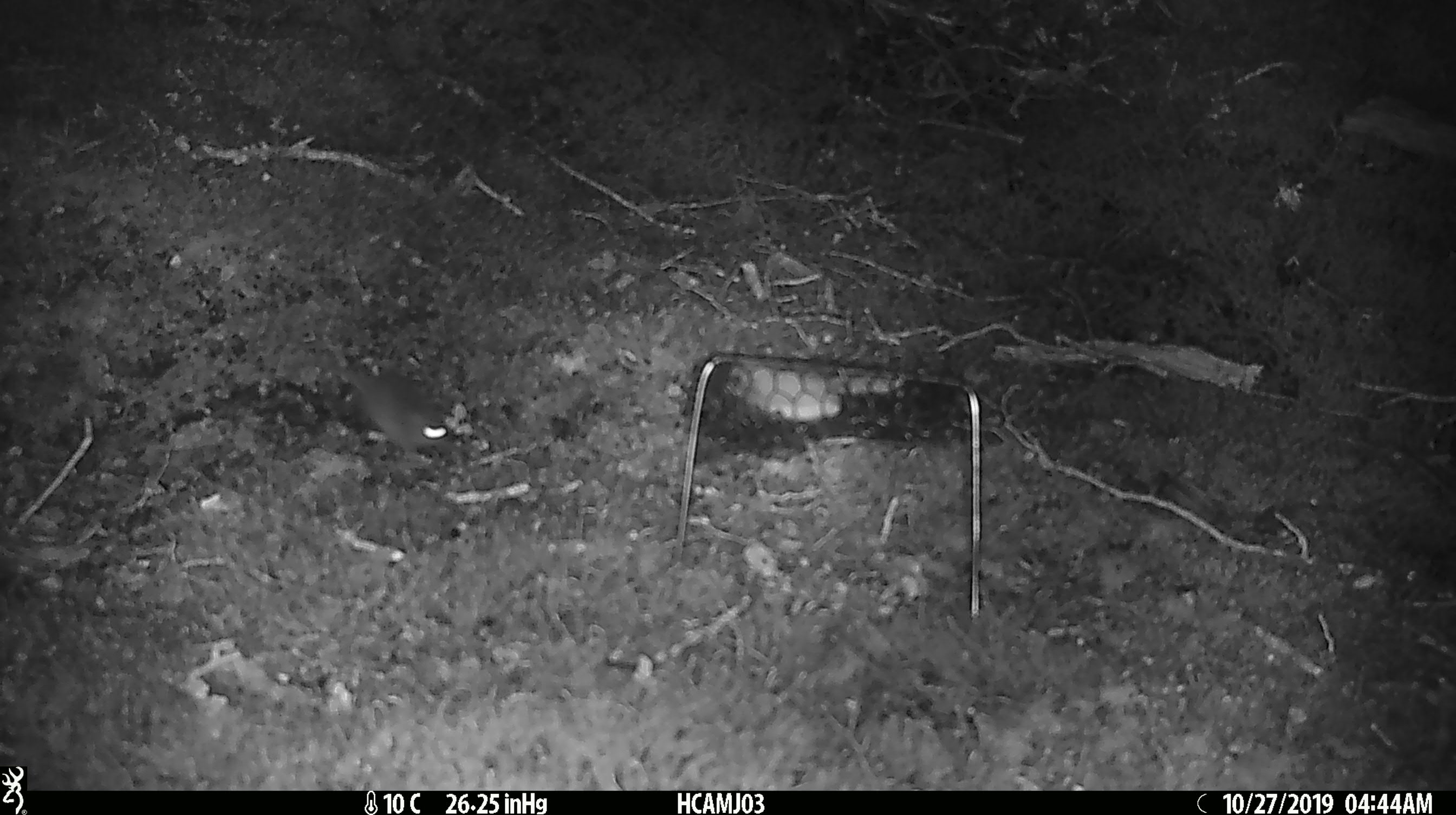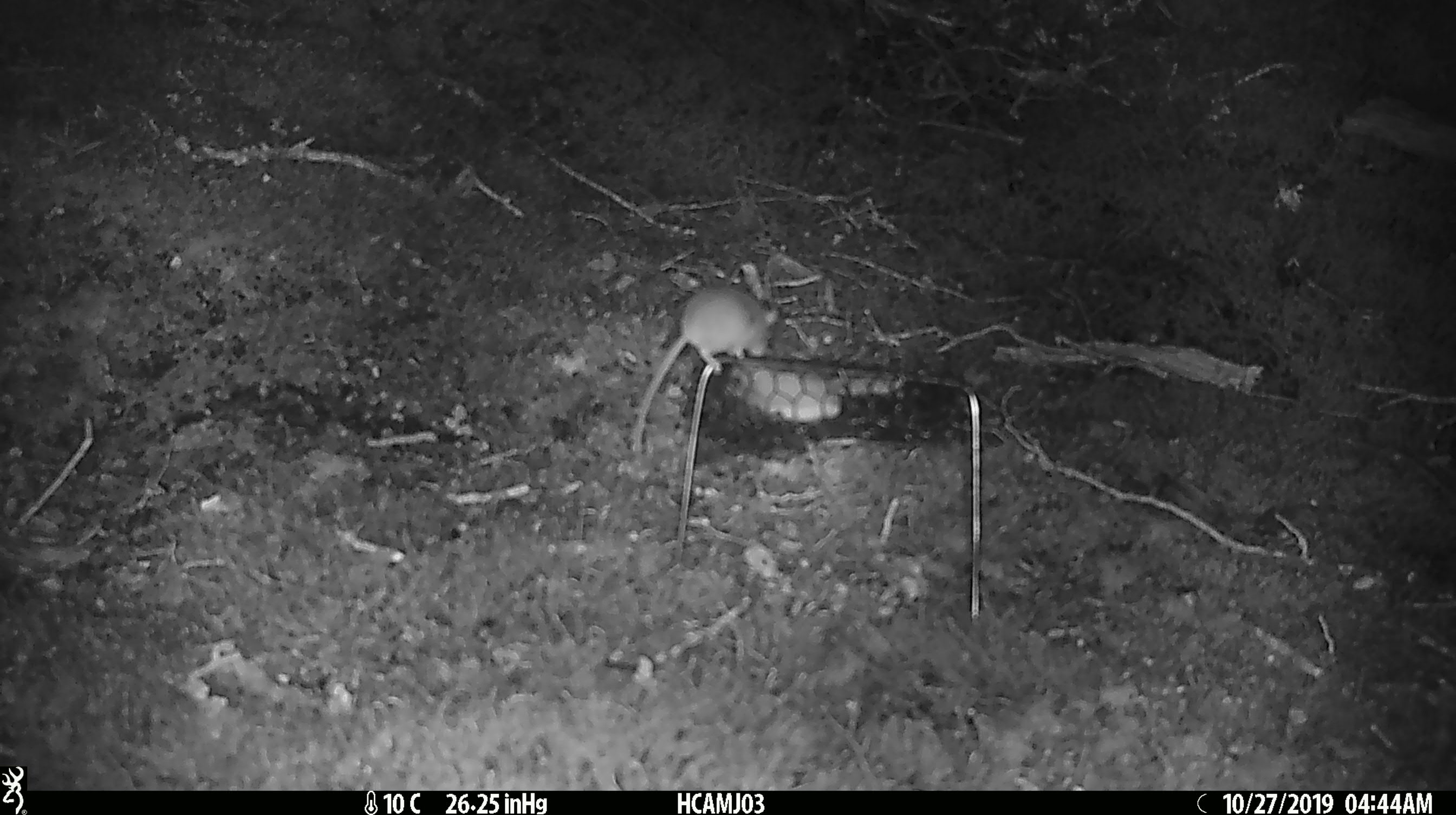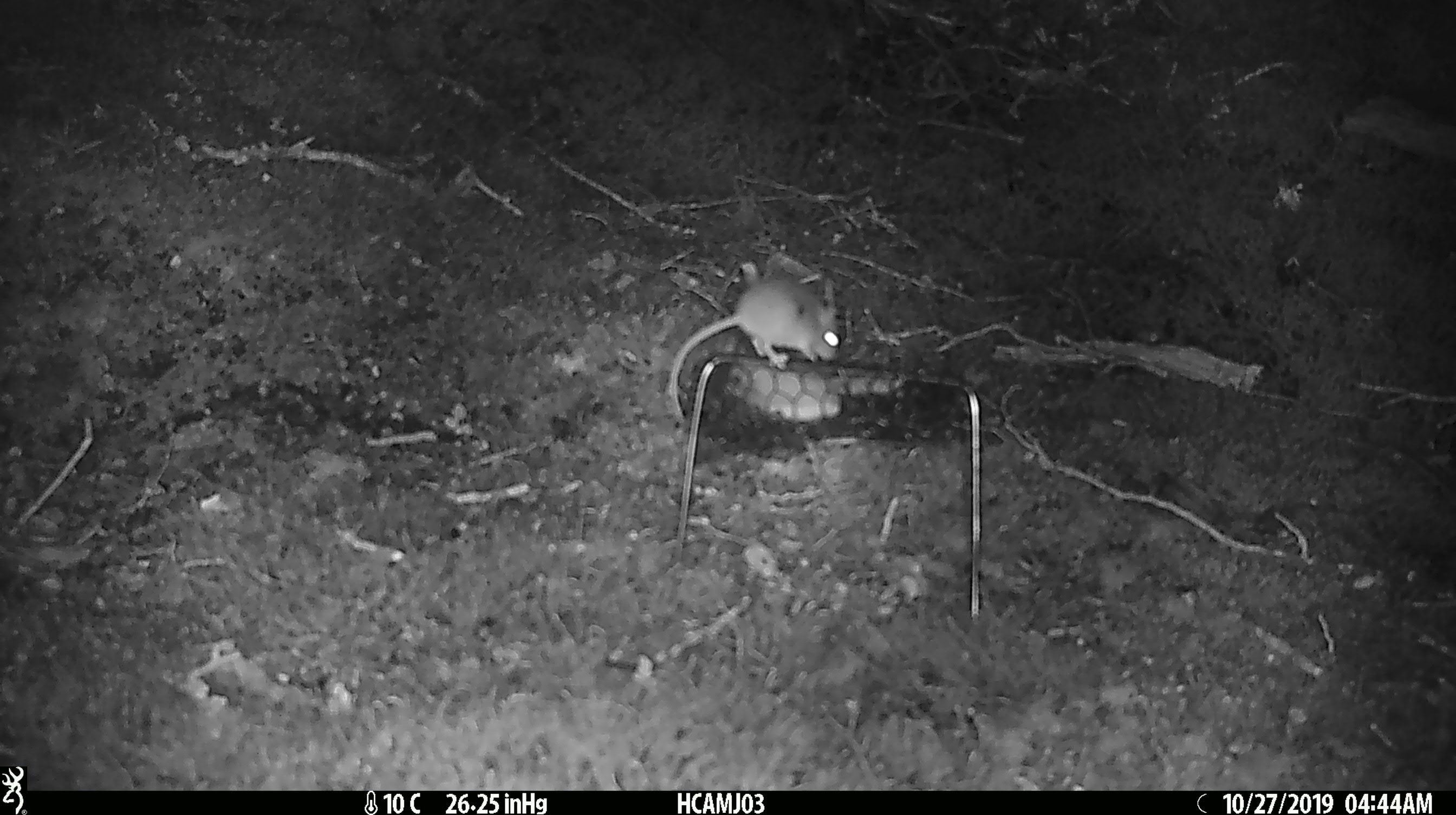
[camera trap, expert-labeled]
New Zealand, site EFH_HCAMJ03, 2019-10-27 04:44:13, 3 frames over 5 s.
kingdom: Animalia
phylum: Chordata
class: Mammalia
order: Rodentia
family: Muridae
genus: Mus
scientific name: Mus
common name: mouse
Mouse (Mus).